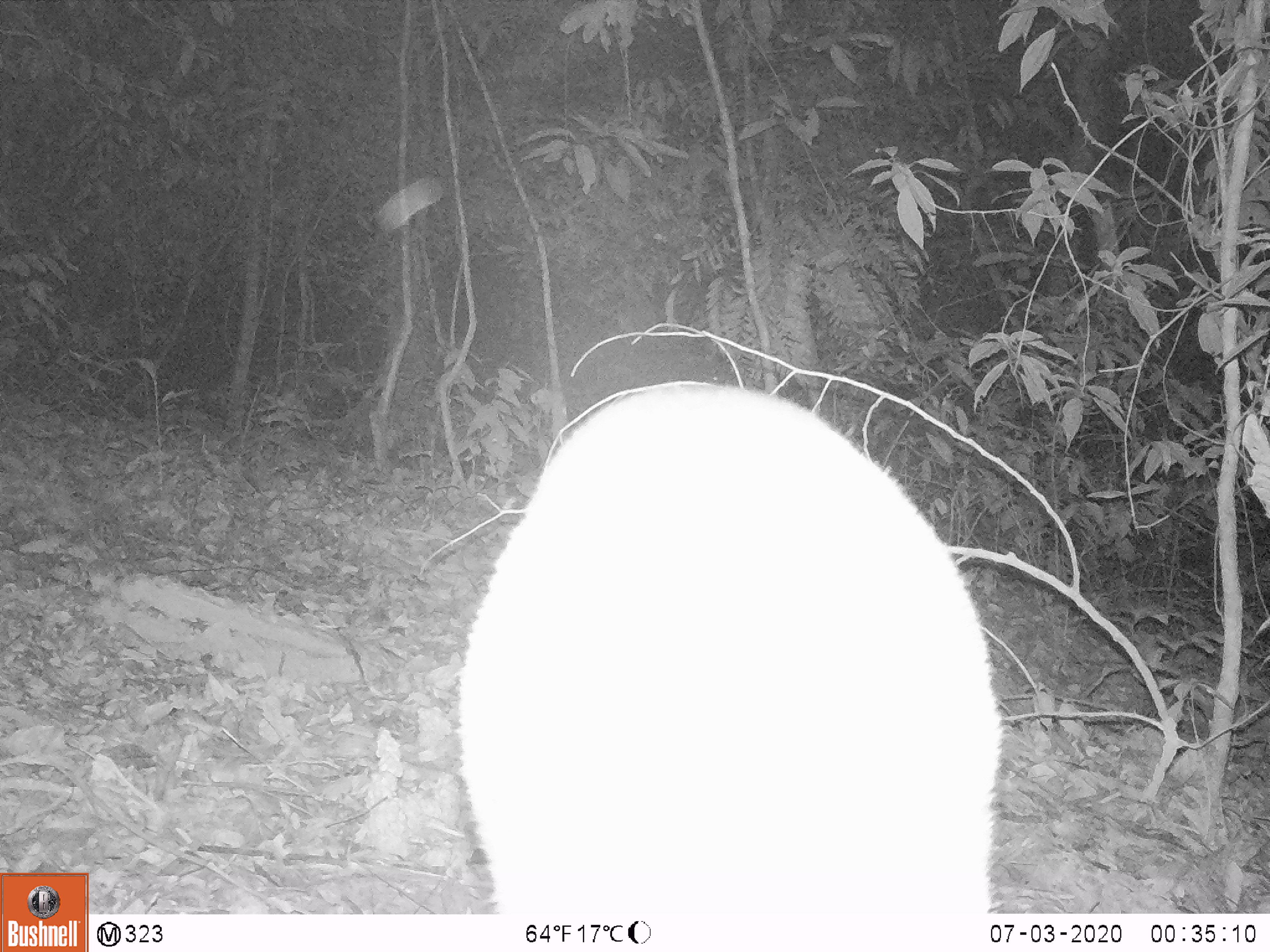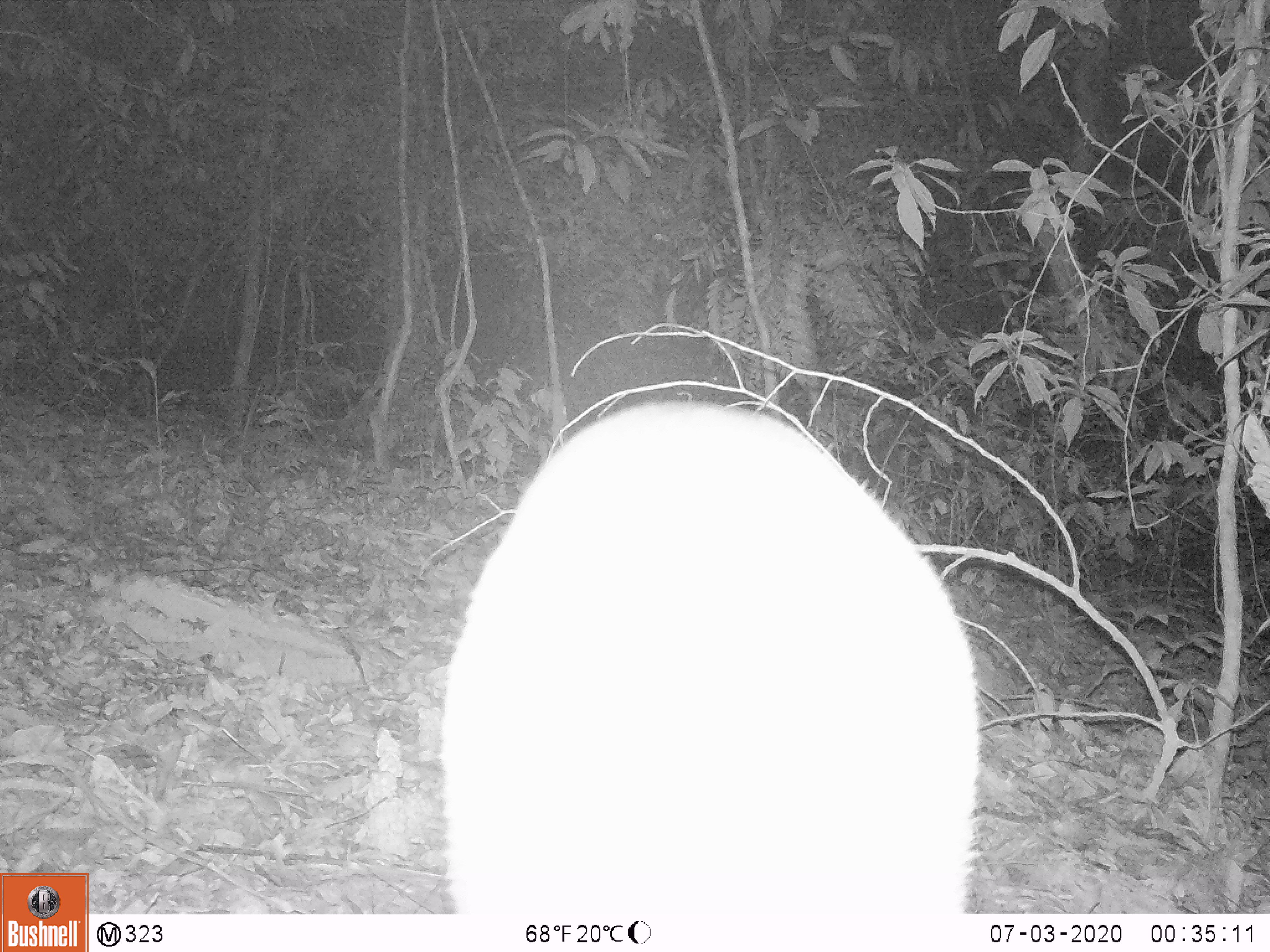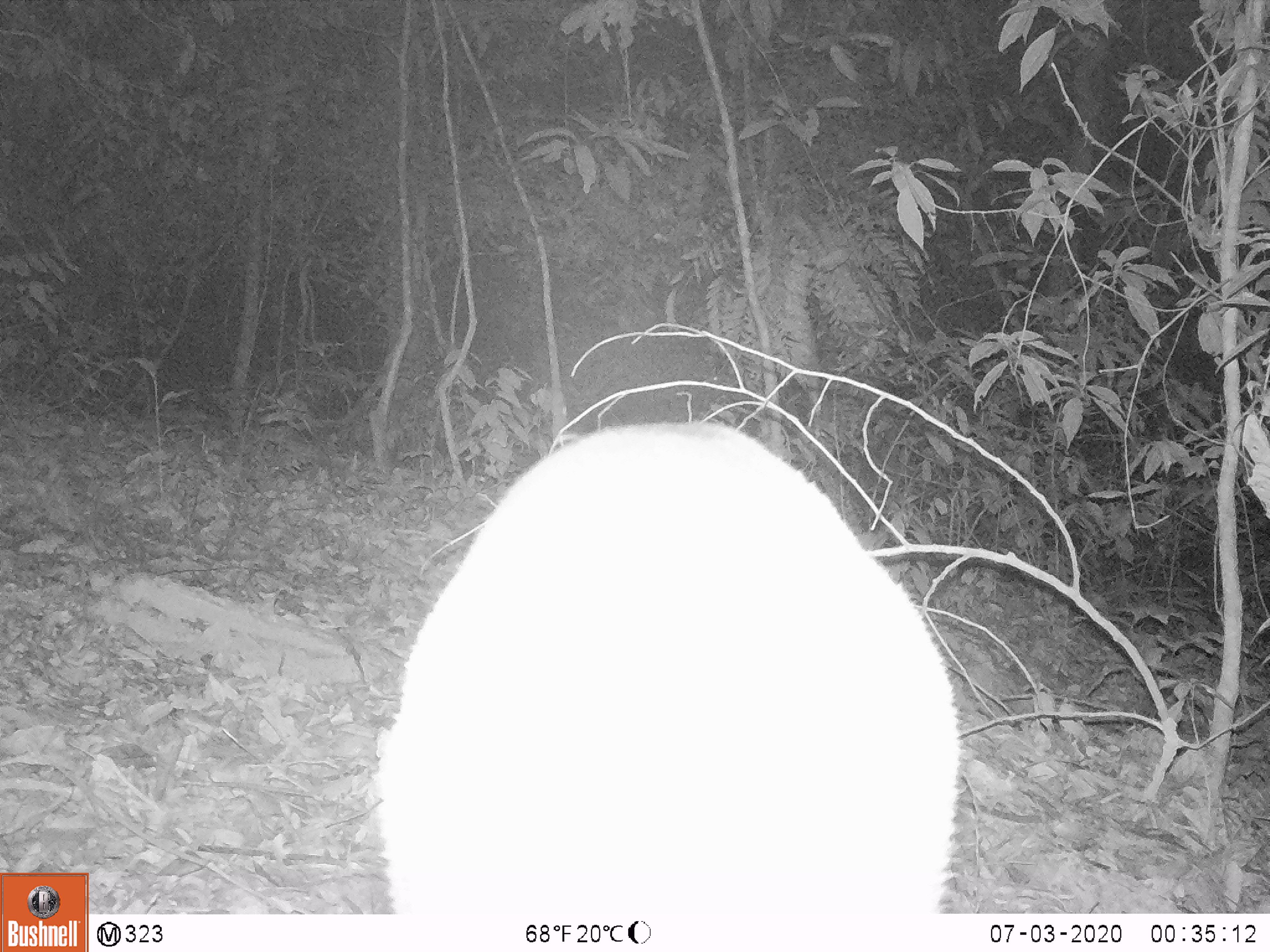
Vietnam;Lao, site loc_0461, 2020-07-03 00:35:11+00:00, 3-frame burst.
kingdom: Animalia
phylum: Chordata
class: Mammalia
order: Artiodactyla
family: Cervidae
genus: Muntiacus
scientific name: Muntiacus vuquangensis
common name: large-antlered muntjac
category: large antlered muntjac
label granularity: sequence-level